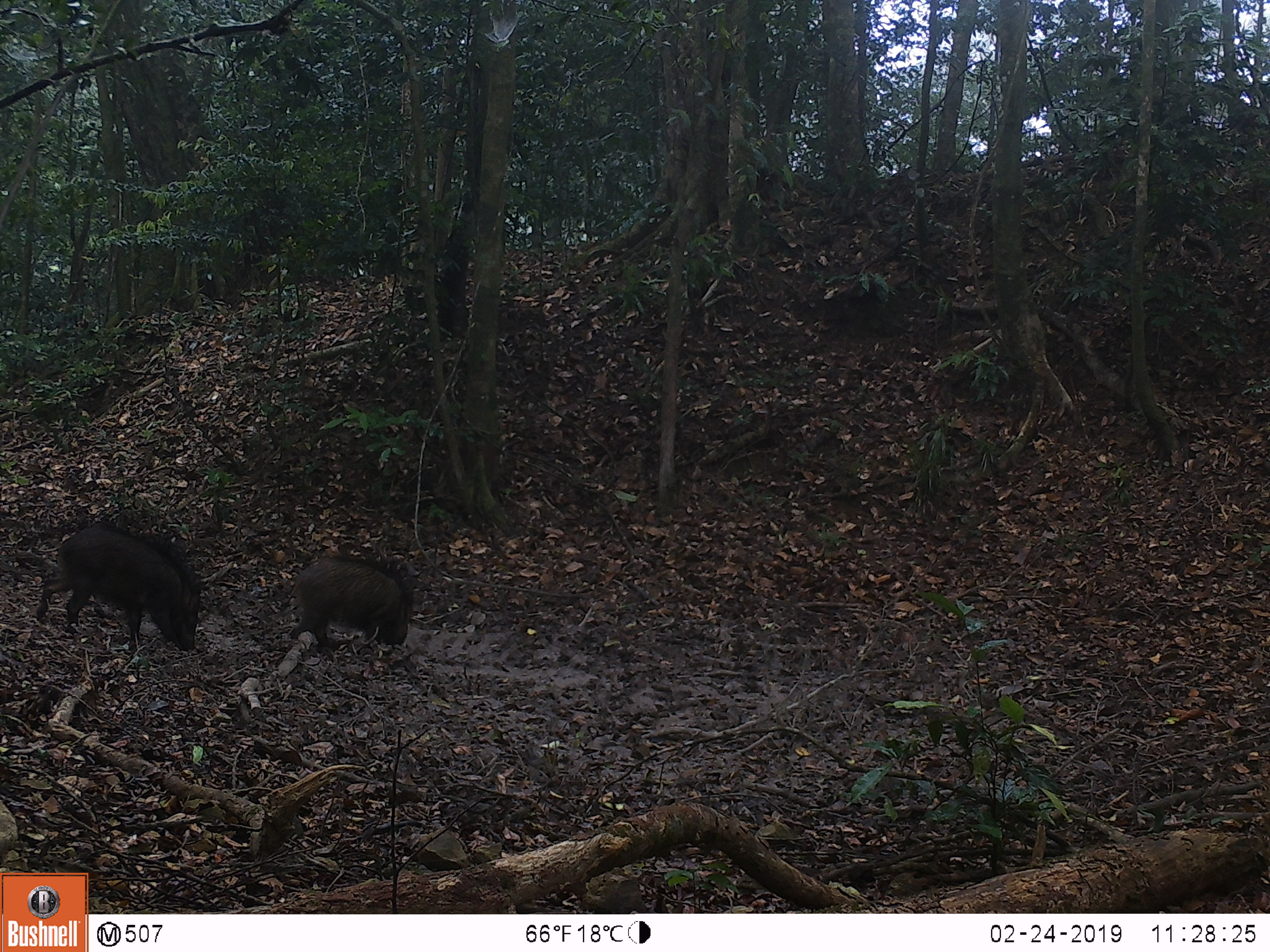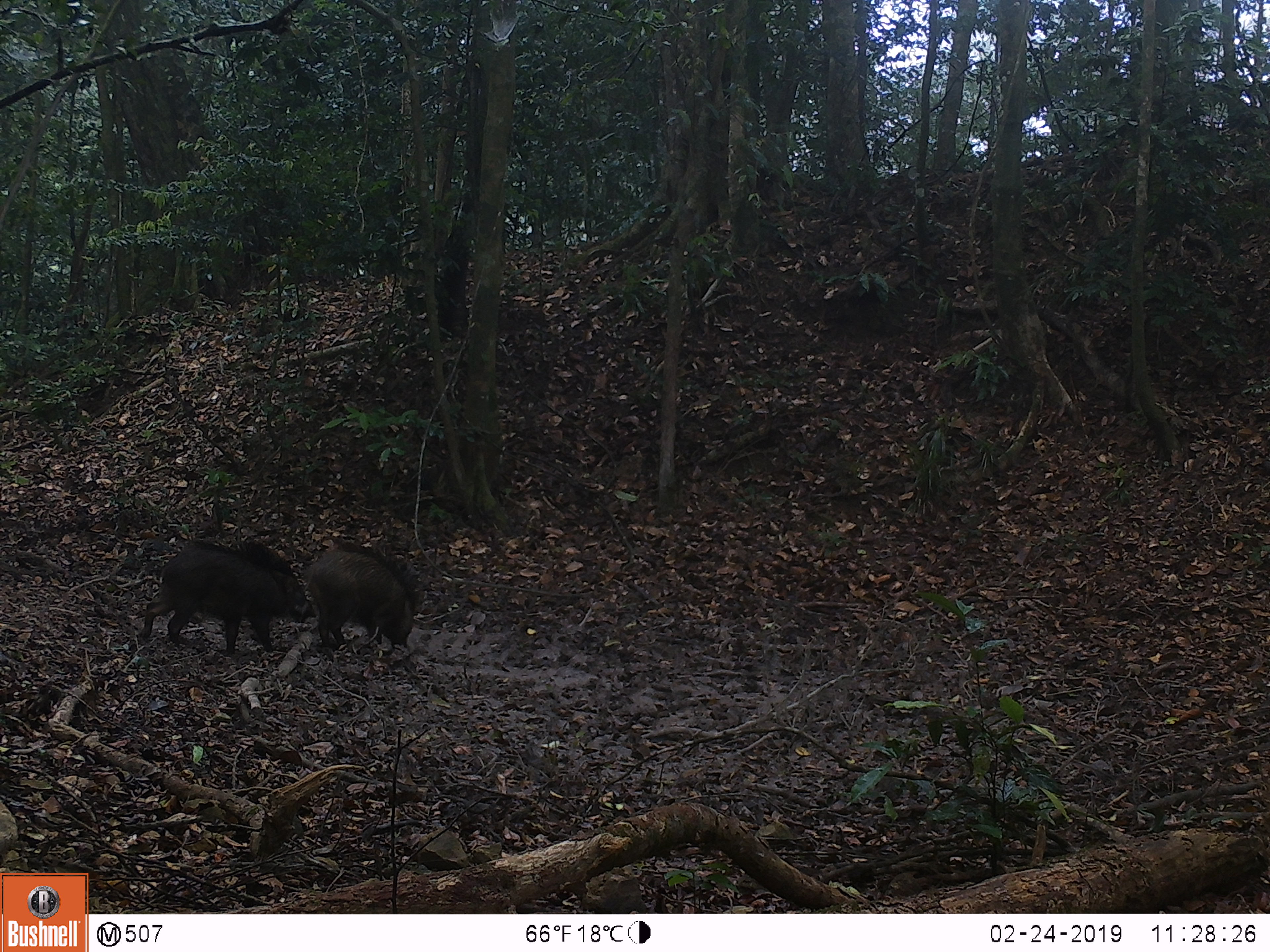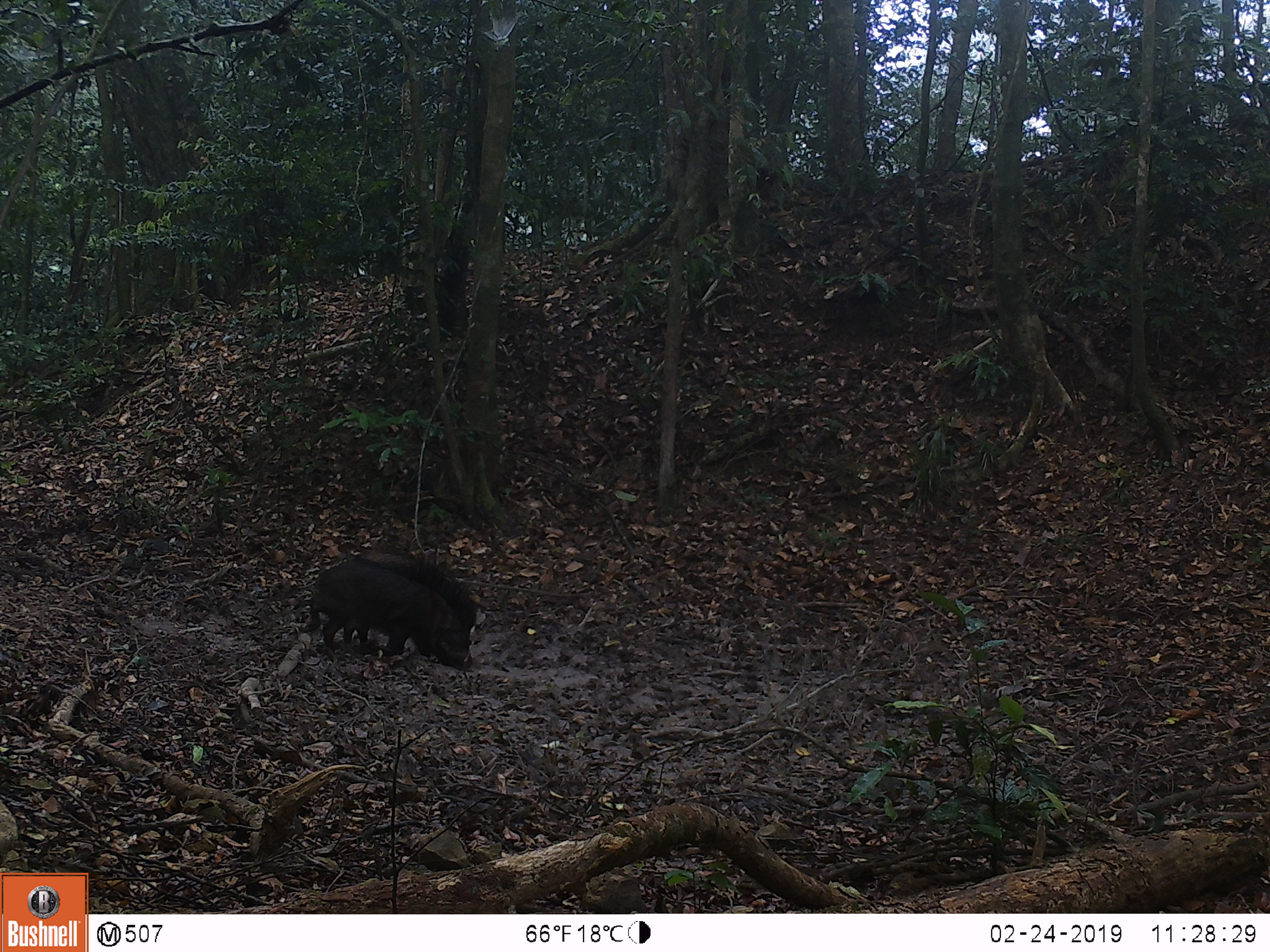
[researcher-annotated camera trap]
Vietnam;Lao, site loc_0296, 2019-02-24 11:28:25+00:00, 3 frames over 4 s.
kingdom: Animalia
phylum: Chordata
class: Mammalia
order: Artiodactyla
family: Suidae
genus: Sus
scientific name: Sus scrofa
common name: eurasian wild pig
Eurasian wild pig (Sus scrofa). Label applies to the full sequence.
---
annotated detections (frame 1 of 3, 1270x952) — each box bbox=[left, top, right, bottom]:
eurasian wild pig: bbox=[35, 520, 201, 654]; bbox=[284, 552, 413, 652]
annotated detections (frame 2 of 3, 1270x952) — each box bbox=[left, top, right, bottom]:
eurasian wild pig: bbox=[140, 537, 317, 655]; bbox=[301, 540, 419, 650]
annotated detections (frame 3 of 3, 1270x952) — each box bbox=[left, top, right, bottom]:
eurasian wild pig: bbox=[300, 555, 478, 673]; bbox=[341, 544, 431, 644]